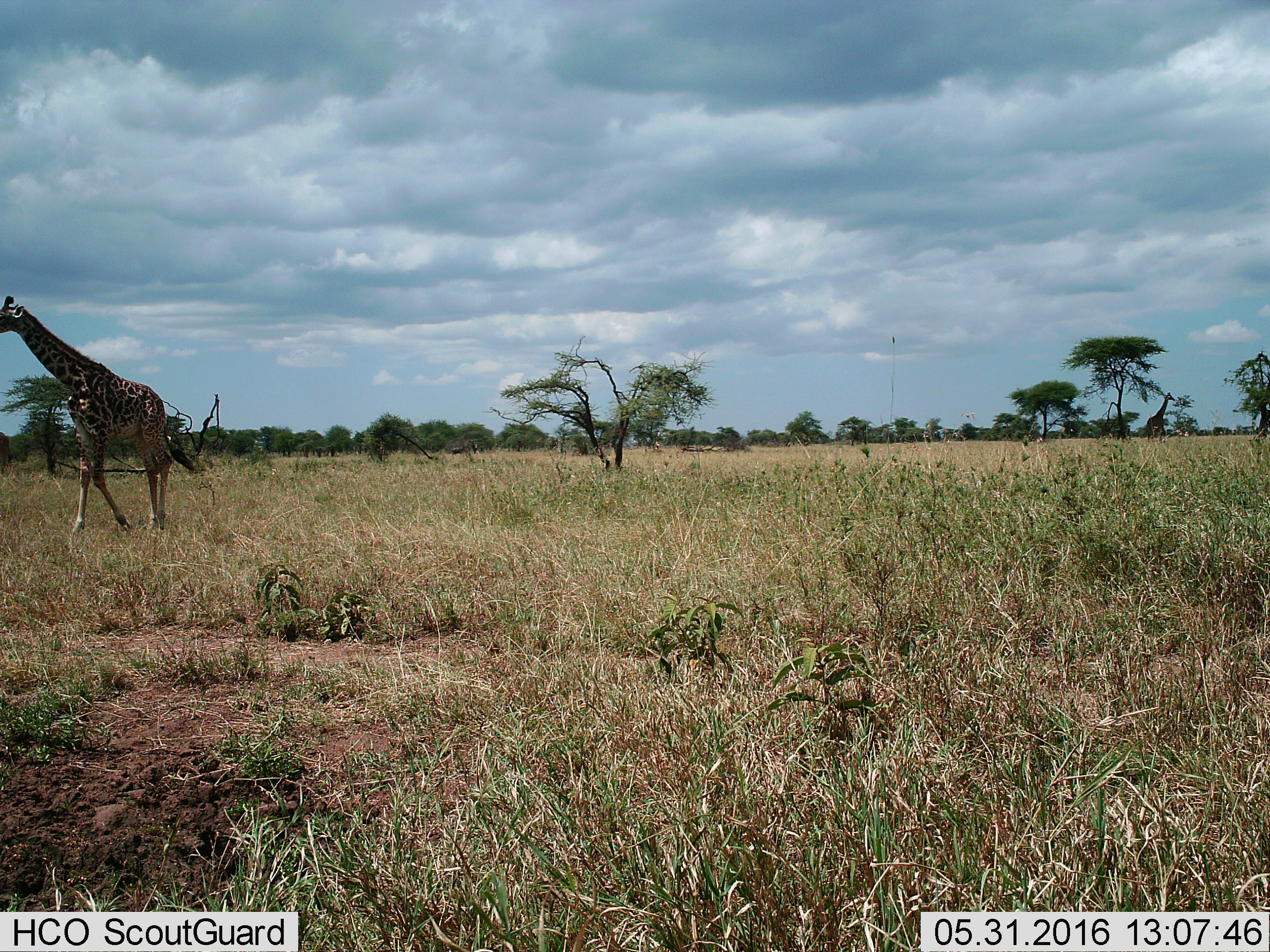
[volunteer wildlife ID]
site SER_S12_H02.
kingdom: Animalia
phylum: Chordata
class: Mammalia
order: Artiodactyla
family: Giraffidae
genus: Giraffa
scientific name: Giraffa camelopardalis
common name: giraffe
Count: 1.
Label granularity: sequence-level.